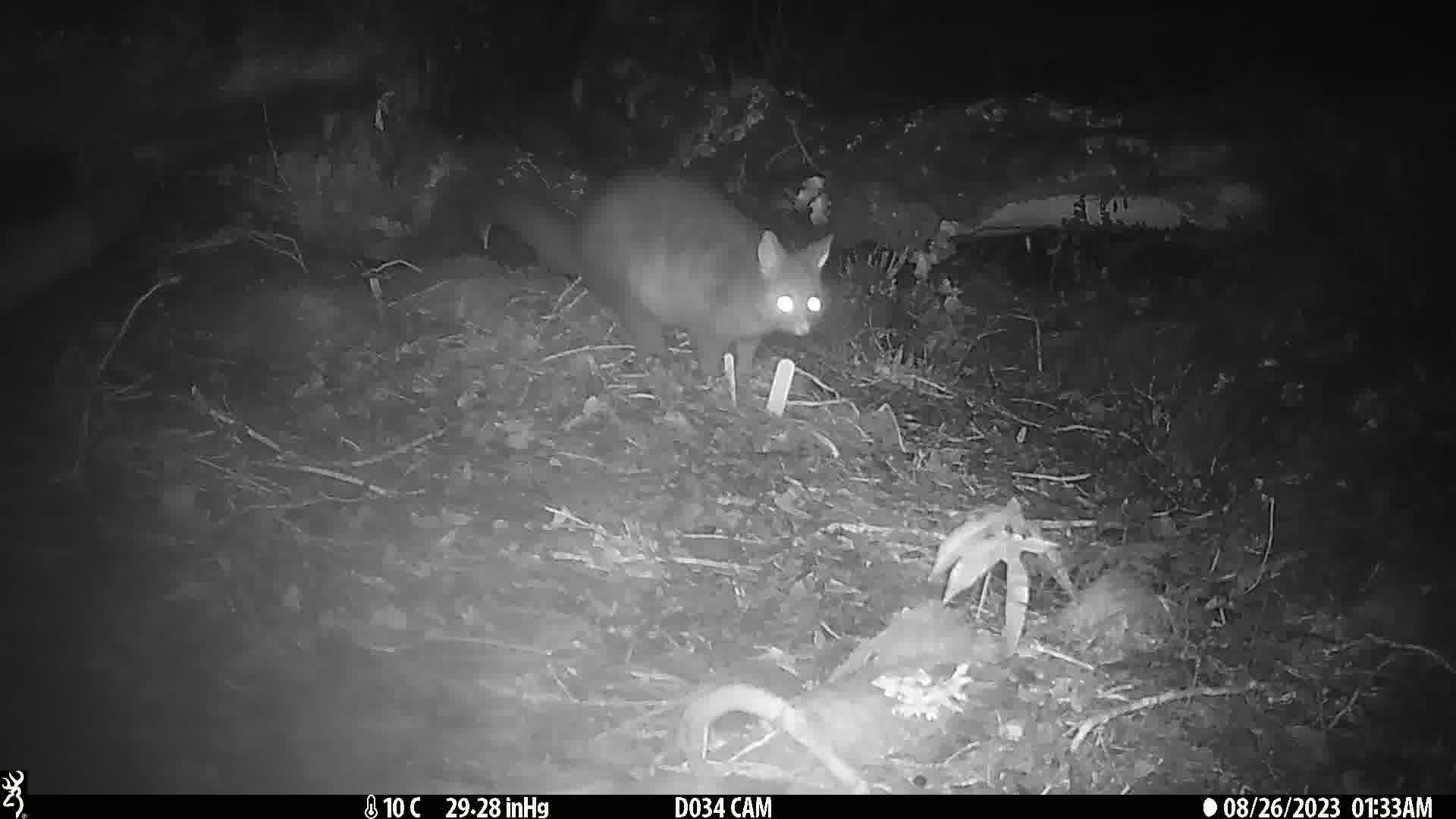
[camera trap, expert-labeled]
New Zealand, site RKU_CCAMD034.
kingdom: Animalia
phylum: Chordata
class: Mammalia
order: Diprotodontia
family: Phalangeridae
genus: Trichosurus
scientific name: Trichosurus vulpecula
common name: common brushtail possum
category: possum